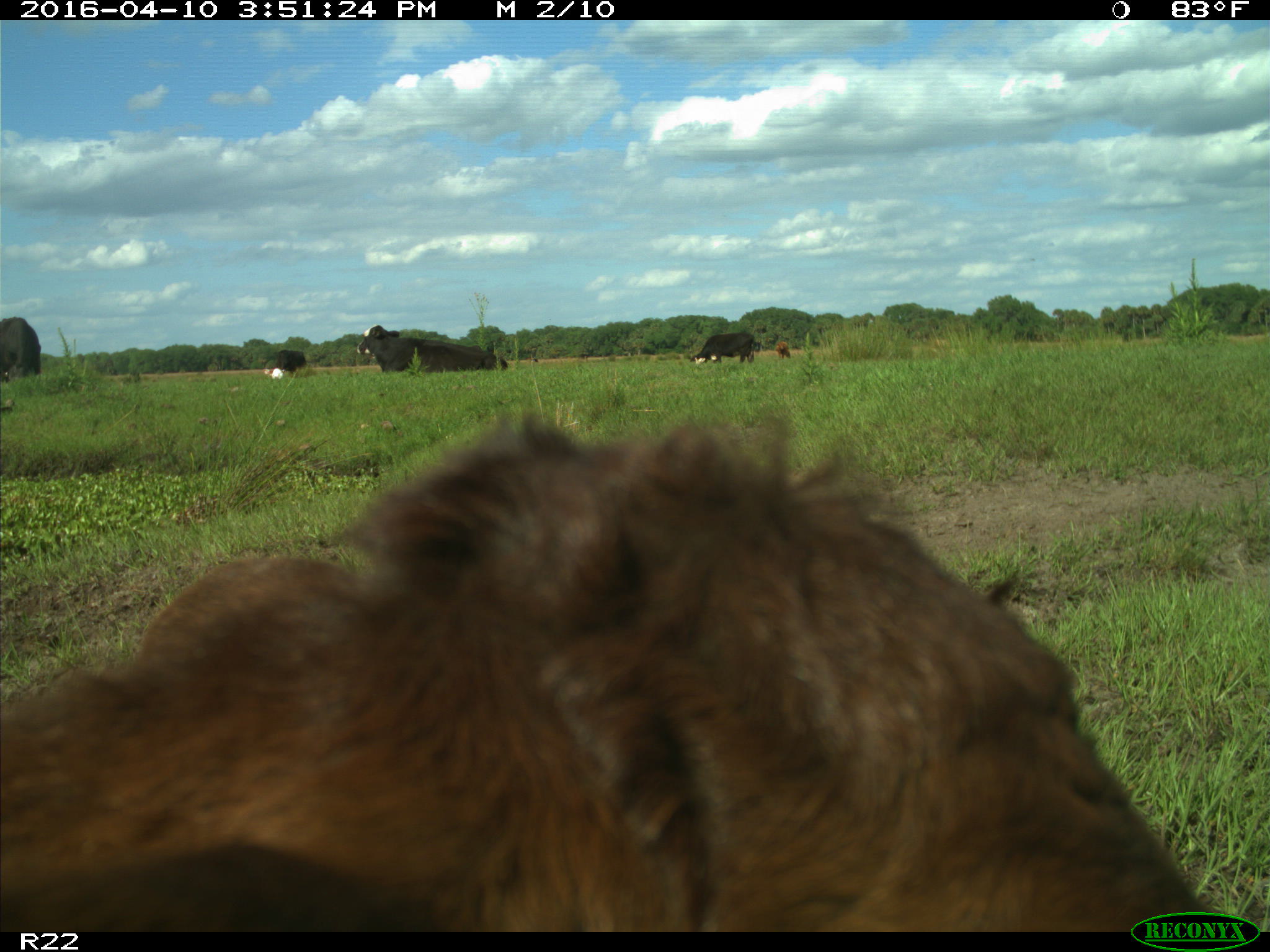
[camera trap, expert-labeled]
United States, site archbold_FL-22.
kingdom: Animalia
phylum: Chordata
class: Mammalia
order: Artiodactyla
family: Bovidae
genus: Bos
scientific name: Bos taurus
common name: domestic cow